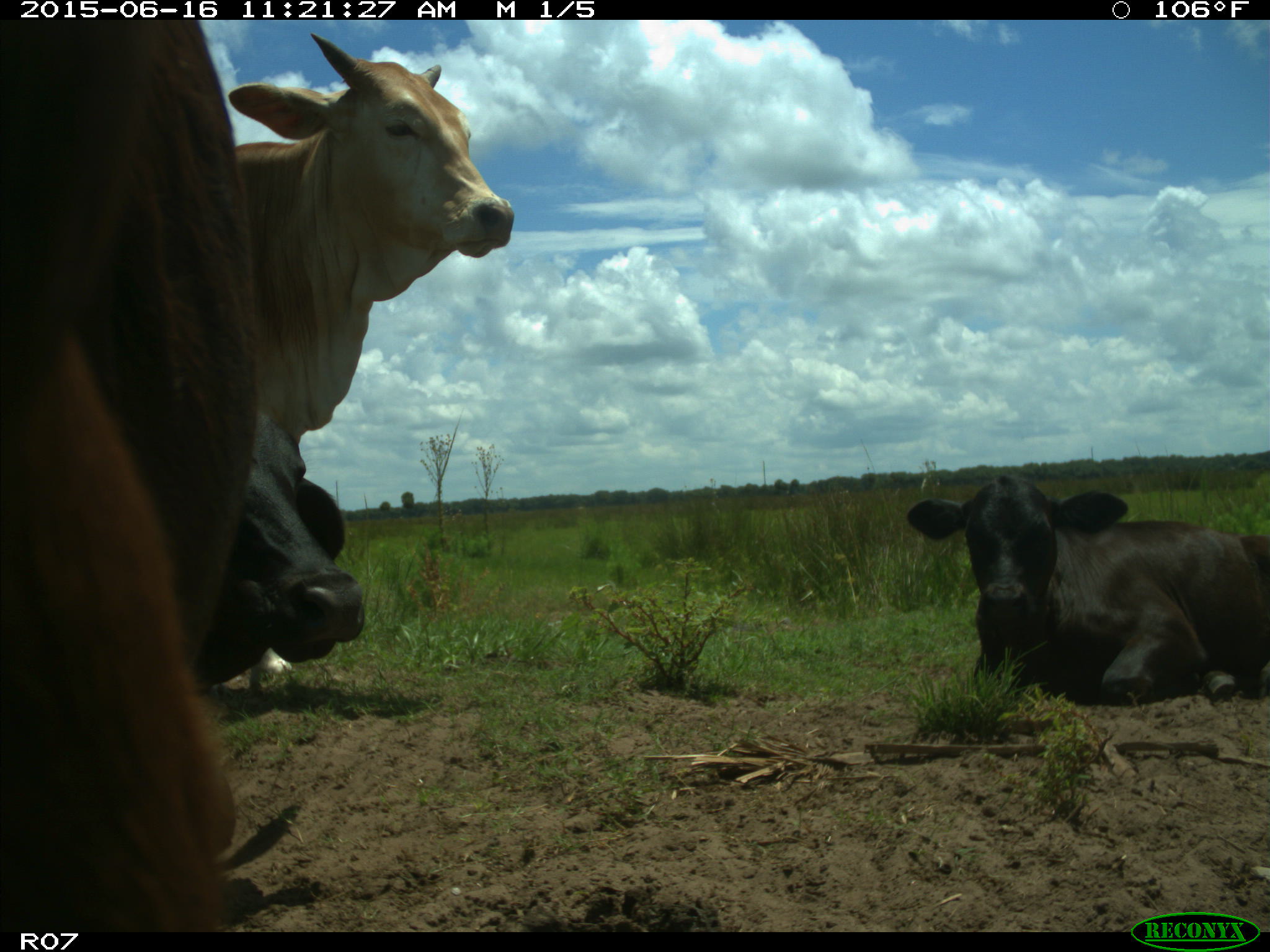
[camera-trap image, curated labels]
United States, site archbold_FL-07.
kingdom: Animalia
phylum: Chordata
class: Mammalia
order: Artiodactyla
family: Bovidae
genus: Bos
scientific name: Bos taurus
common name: domestic cow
Bos taurus (domestic cow).